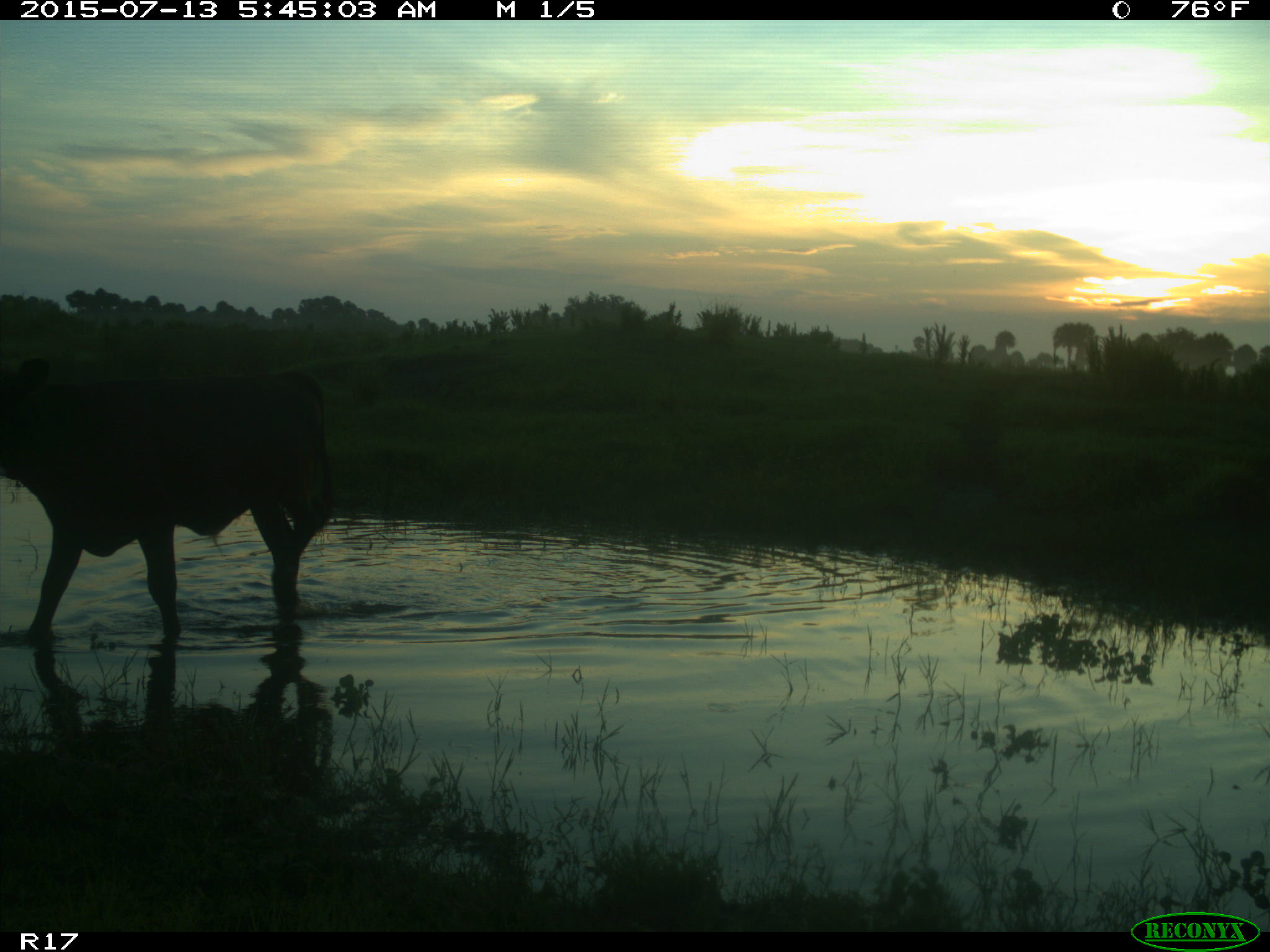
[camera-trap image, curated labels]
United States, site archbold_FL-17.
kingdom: Animalia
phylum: Chordata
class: Mammalia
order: Artiodactyla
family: Bovidae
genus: Bos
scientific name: Bos taurus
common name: domestic cow